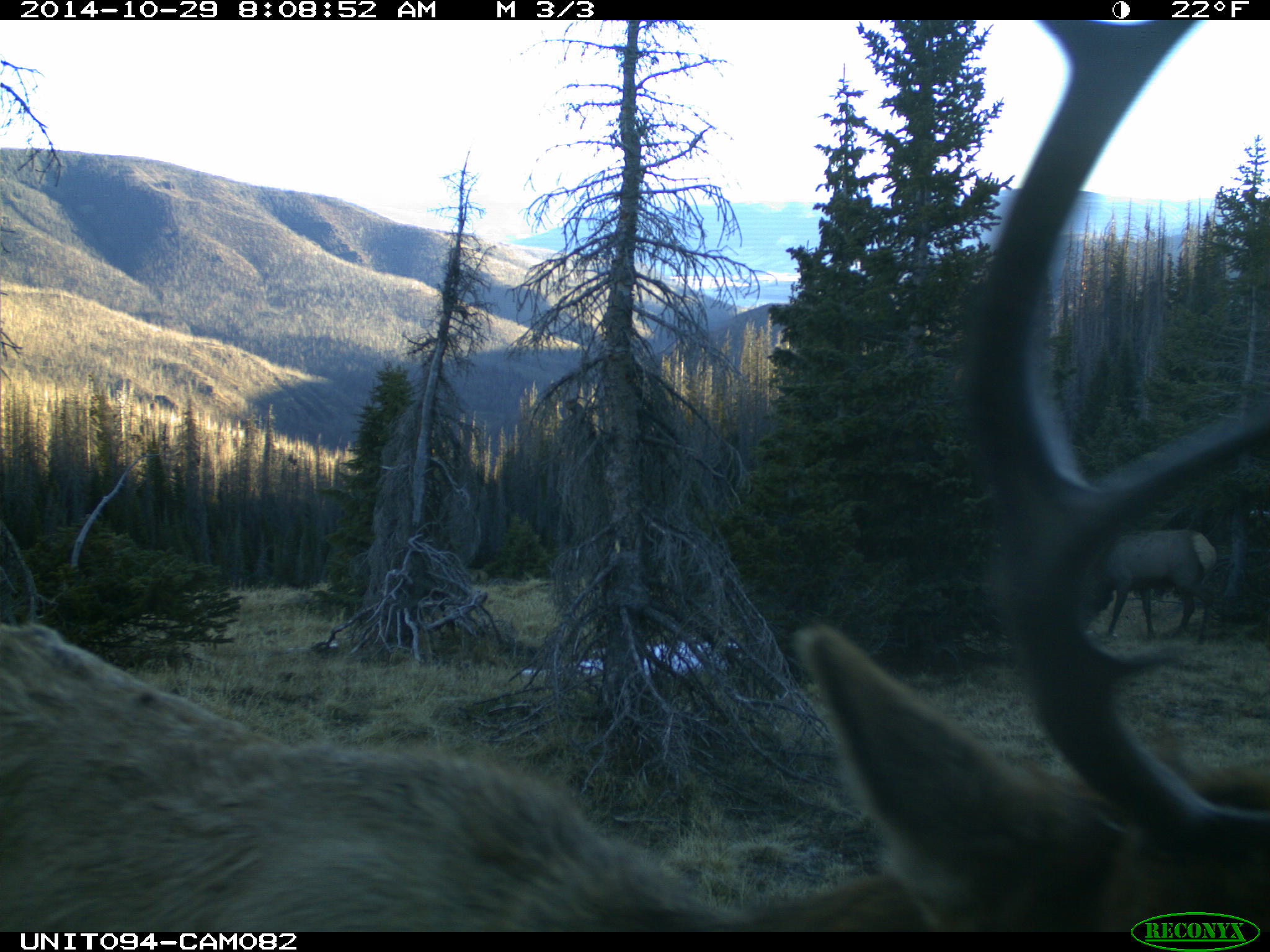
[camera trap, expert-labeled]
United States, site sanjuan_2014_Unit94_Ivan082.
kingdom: Animalia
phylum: Chordata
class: Mammalia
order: Artiodactyla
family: Cervidae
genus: Cervus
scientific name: Cervus elaphus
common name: red deer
Cervus elaphus (red deer).